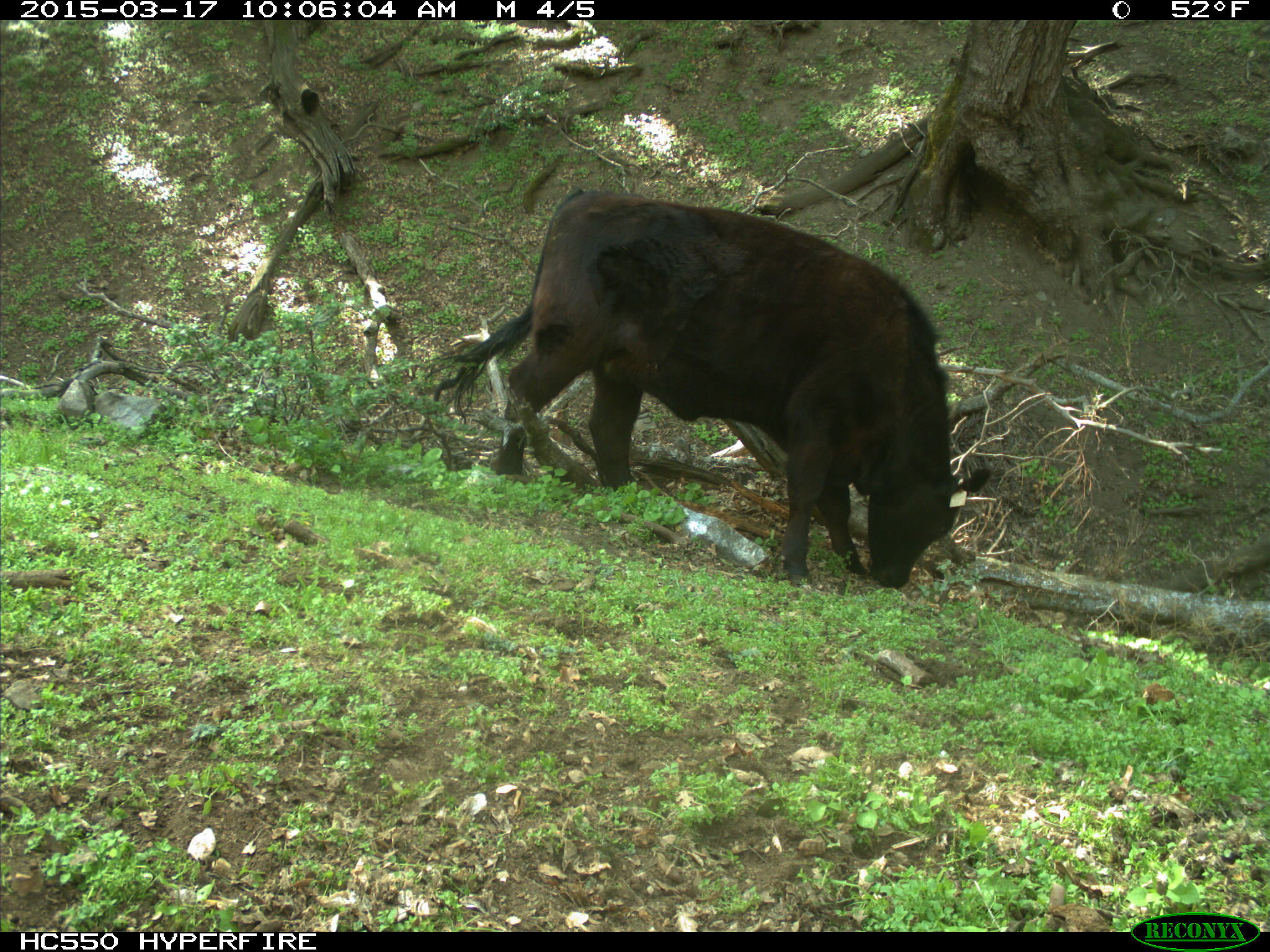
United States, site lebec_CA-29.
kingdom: Animalia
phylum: Chordata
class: Mammalia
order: Artiodactyla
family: Bovidae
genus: Bos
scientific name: Bos taurus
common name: domestic cow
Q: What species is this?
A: Bos taurus (domestic cow).